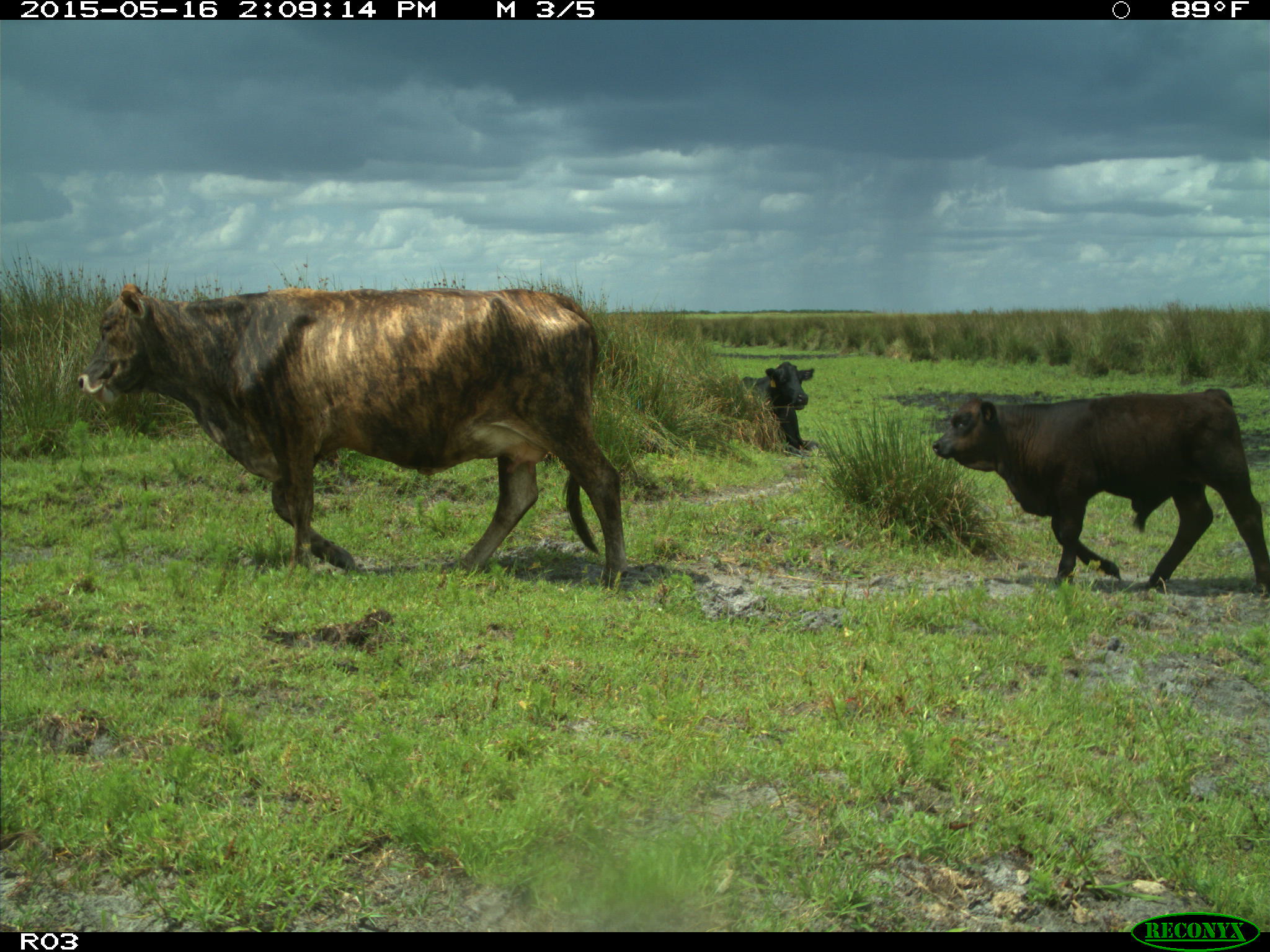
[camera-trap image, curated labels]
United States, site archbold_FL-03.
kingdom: Animalia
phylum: Chordata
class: Mammalia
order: Artiodactyla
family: Bovidae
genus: Bos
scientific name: Bos taurus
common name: domestic cow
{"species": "Bos taurus (domestic cow)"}